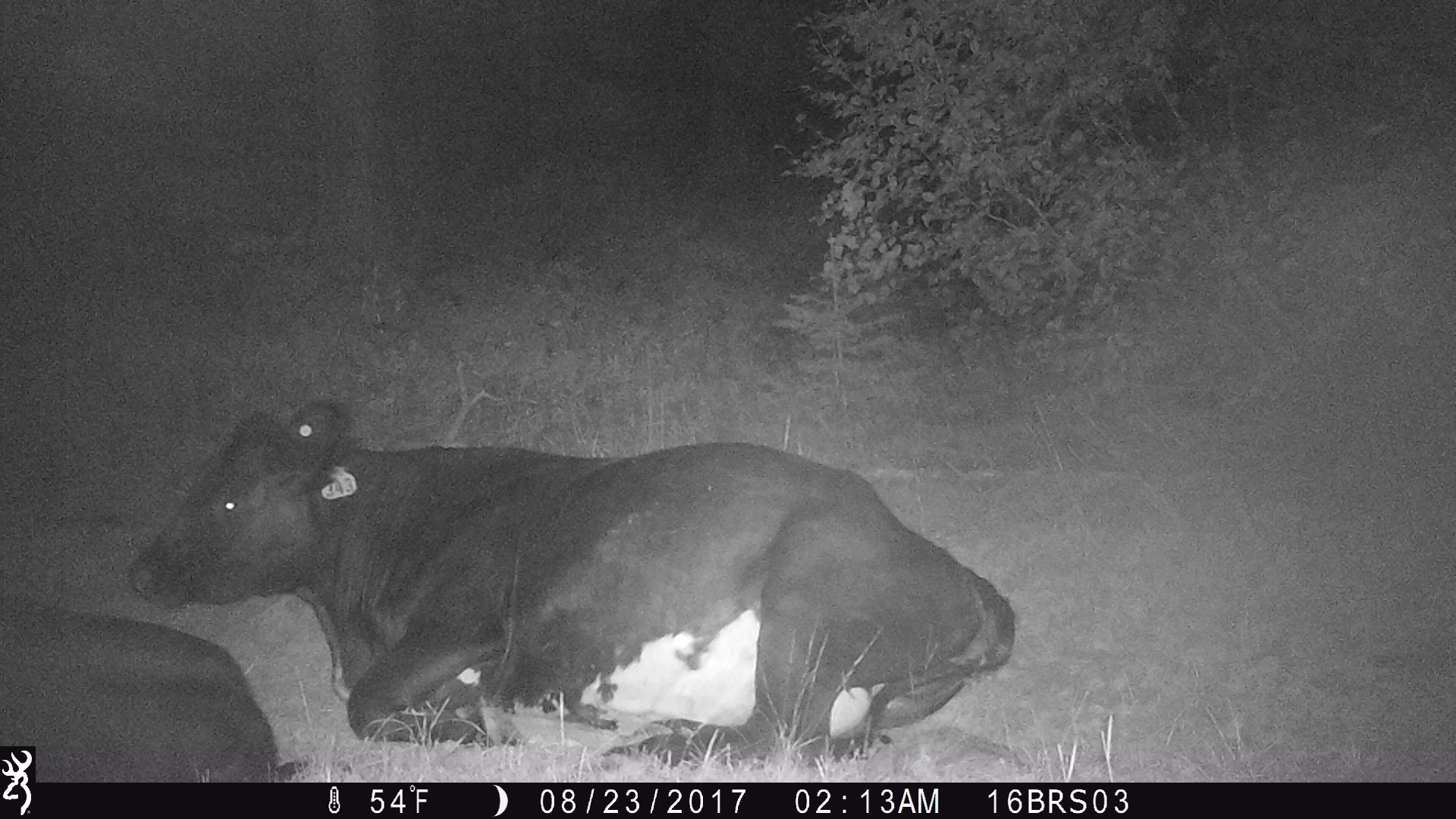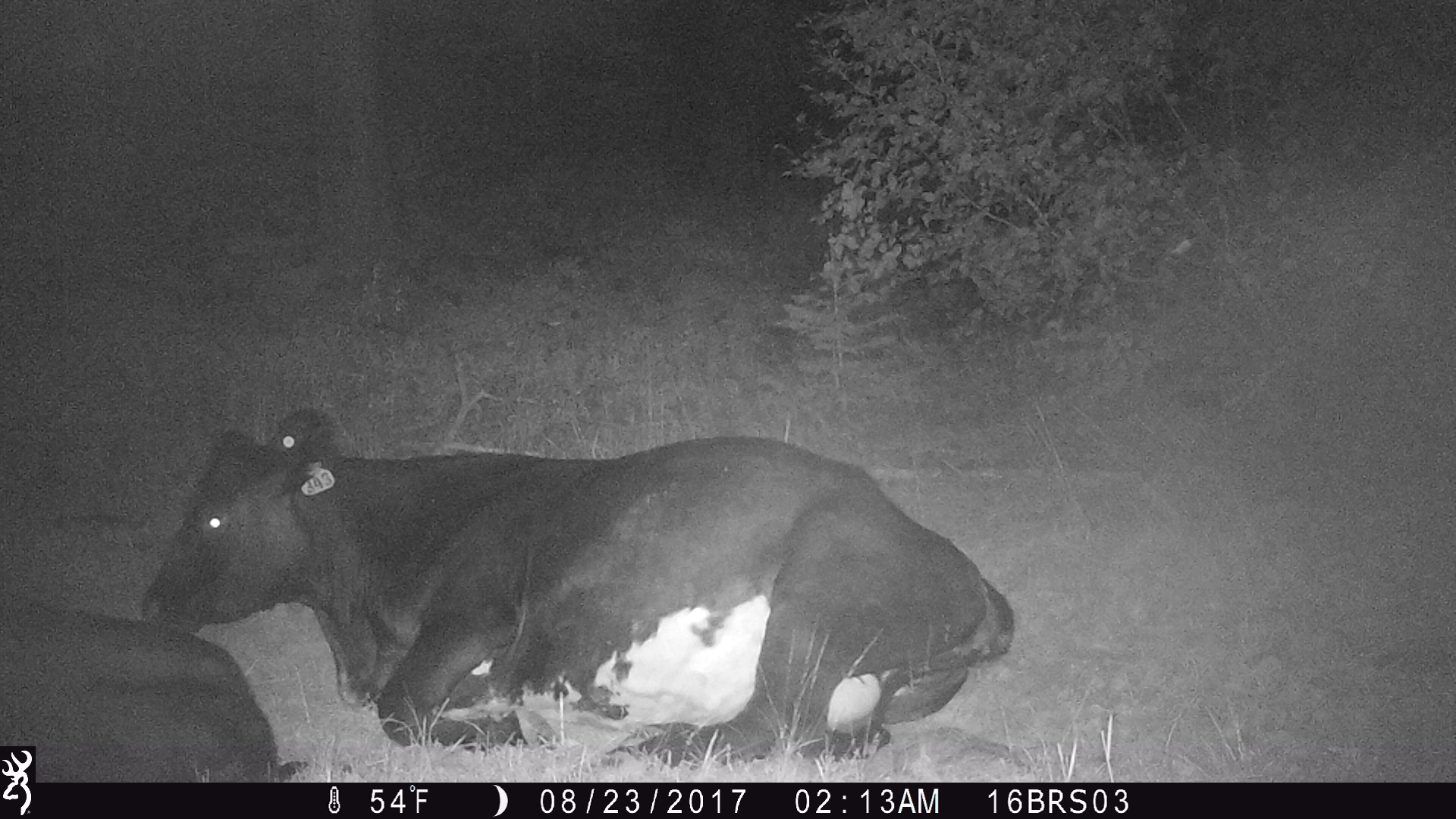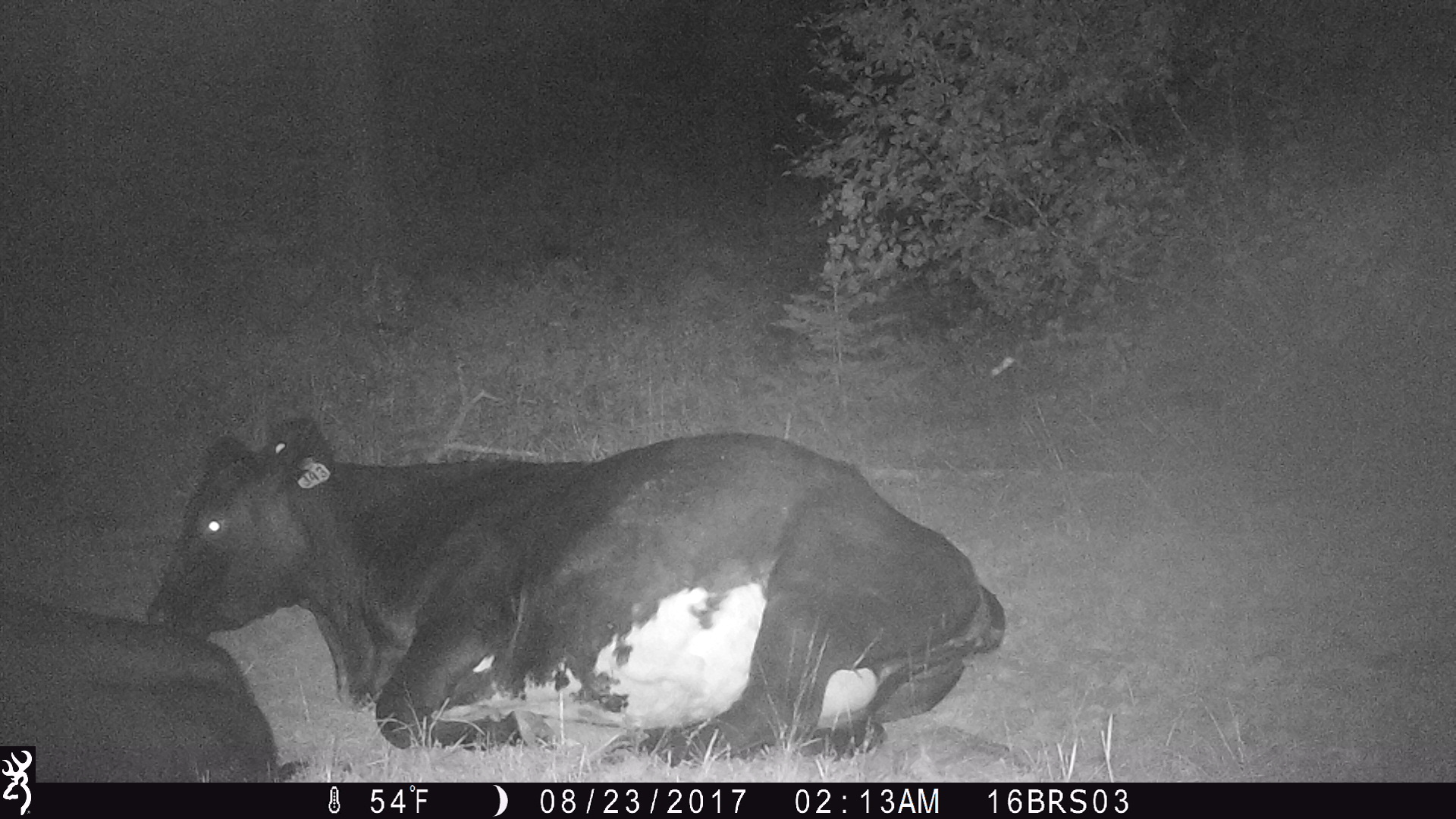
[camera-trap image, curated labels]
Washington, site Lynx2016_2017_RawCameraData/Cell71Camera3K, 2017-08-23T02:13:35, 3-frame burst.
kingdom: Animalia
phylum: Chordata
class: Mammalia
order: Artiodactyla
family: Bovidae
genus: Bos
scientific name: Bos taurus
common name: domestic cattle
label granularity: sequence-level